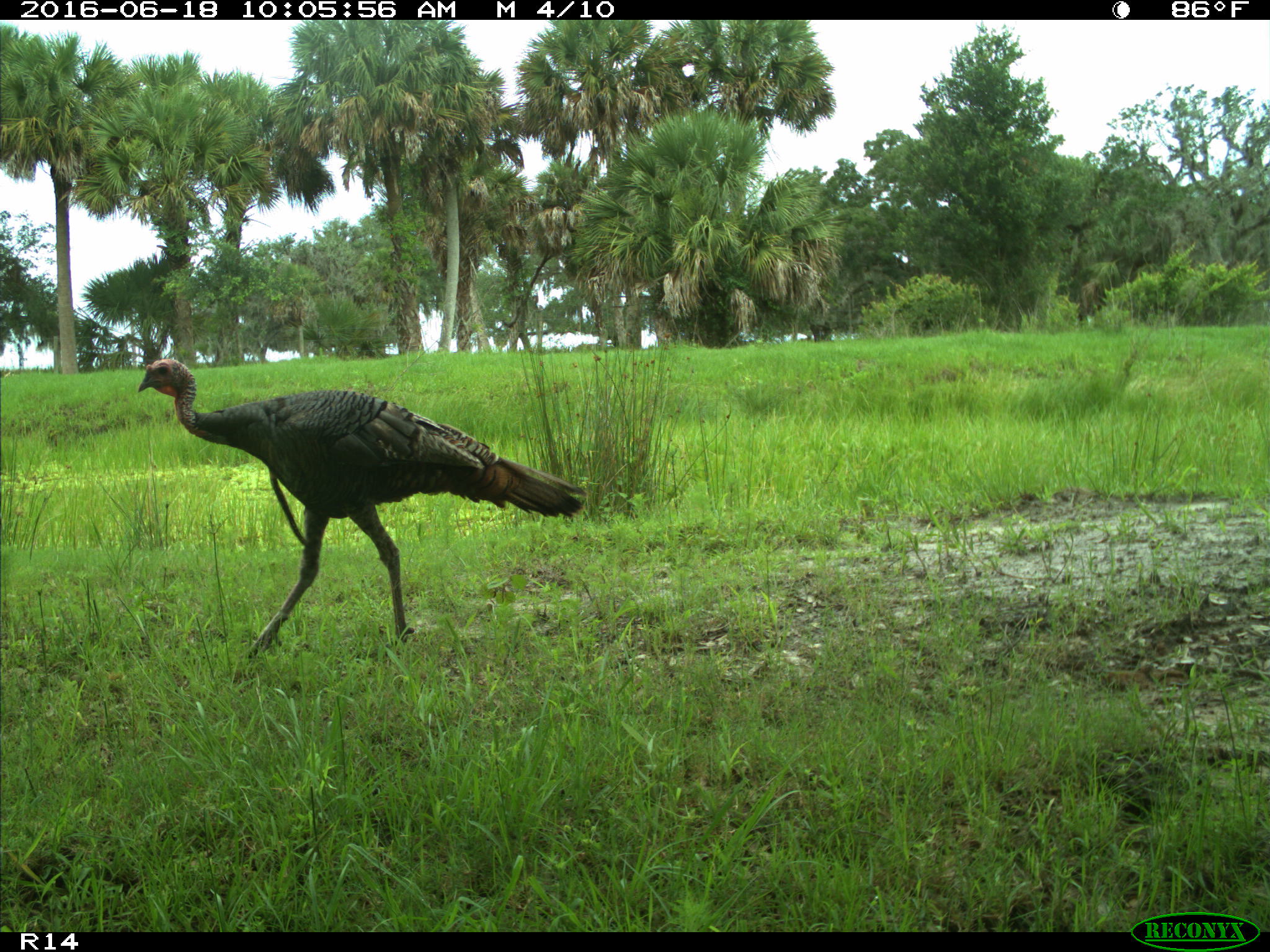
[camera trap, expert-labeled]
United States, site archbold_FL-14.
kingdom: Animalia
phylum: Chordata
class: Aves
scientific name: Aves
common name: birds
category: unidentified bird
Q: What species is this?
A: Unidentified bird (birds) (Aves).